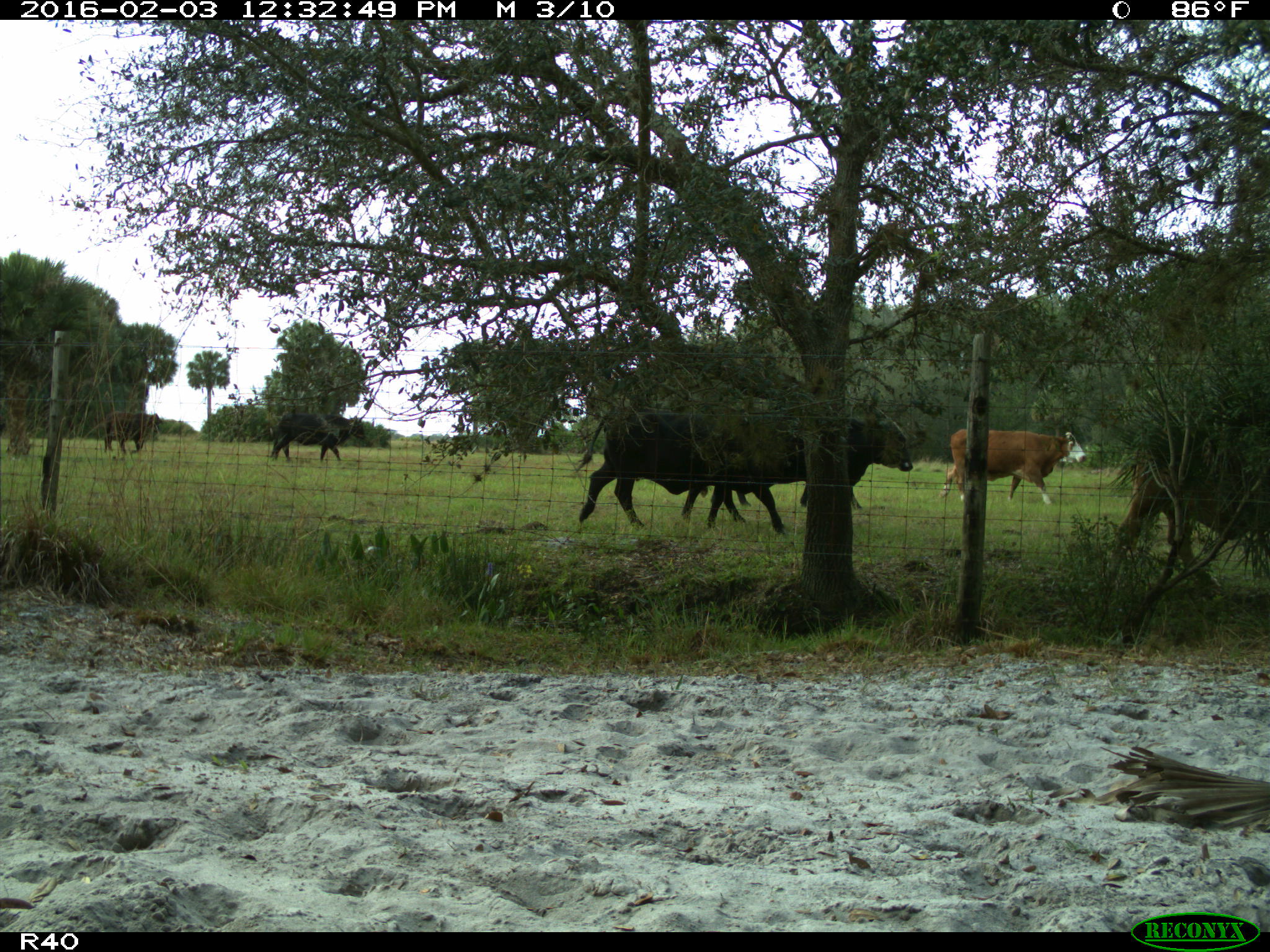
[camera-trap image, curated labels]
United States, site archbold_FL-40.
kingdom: Animalia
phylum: Chordata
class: Mammalia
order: Artiodactyla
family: Bovidae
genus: Bos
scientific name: Bos taurus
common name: domestic cow